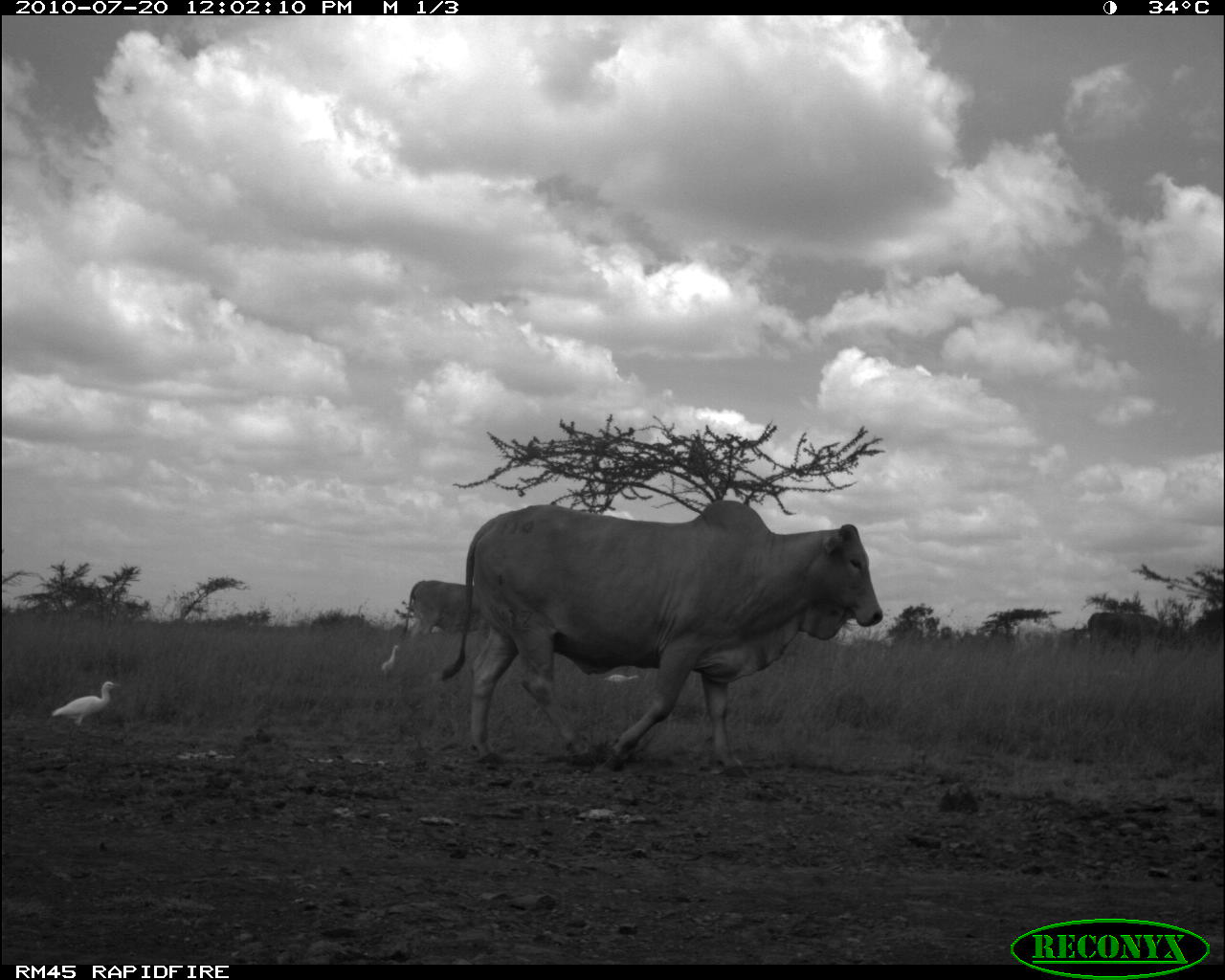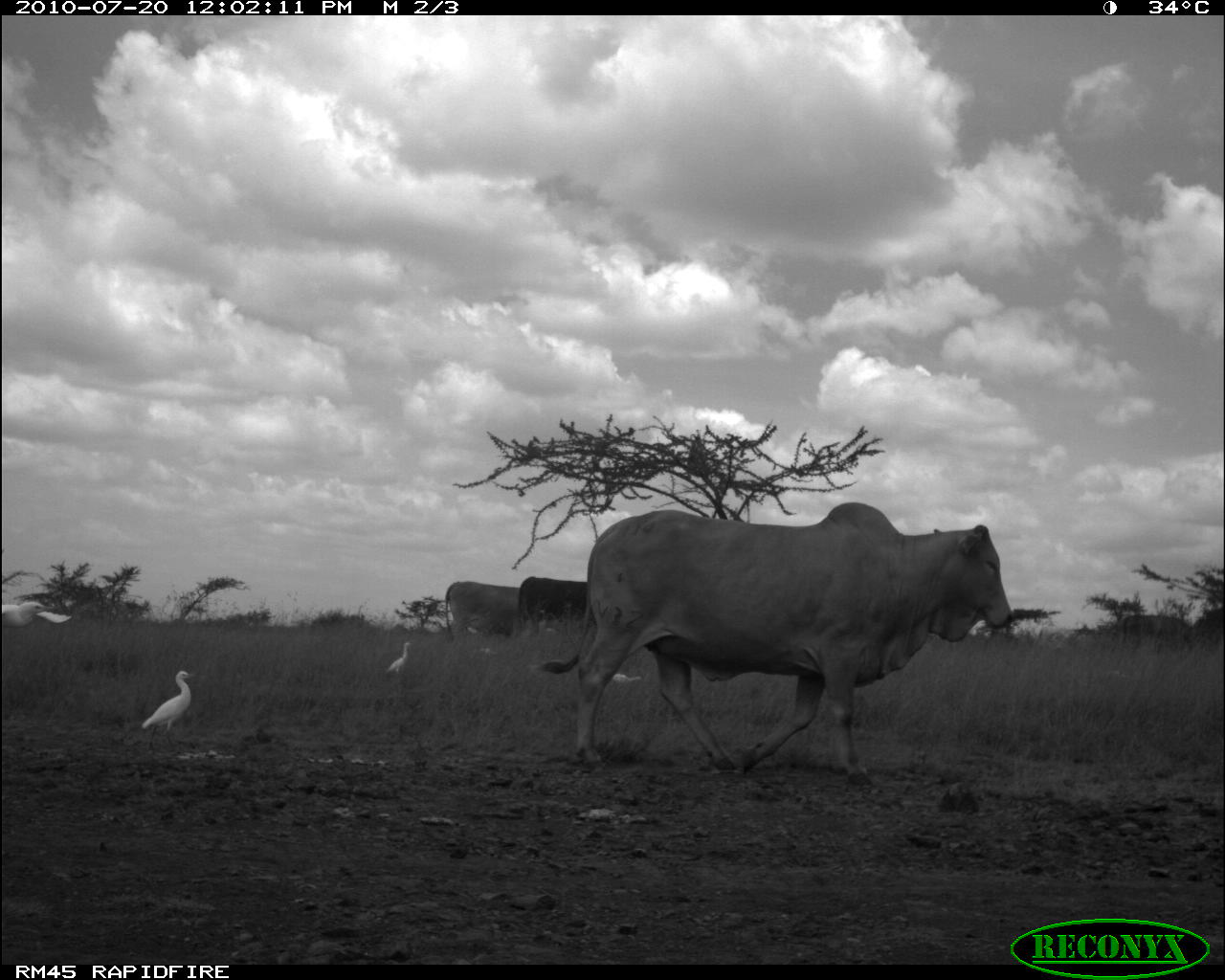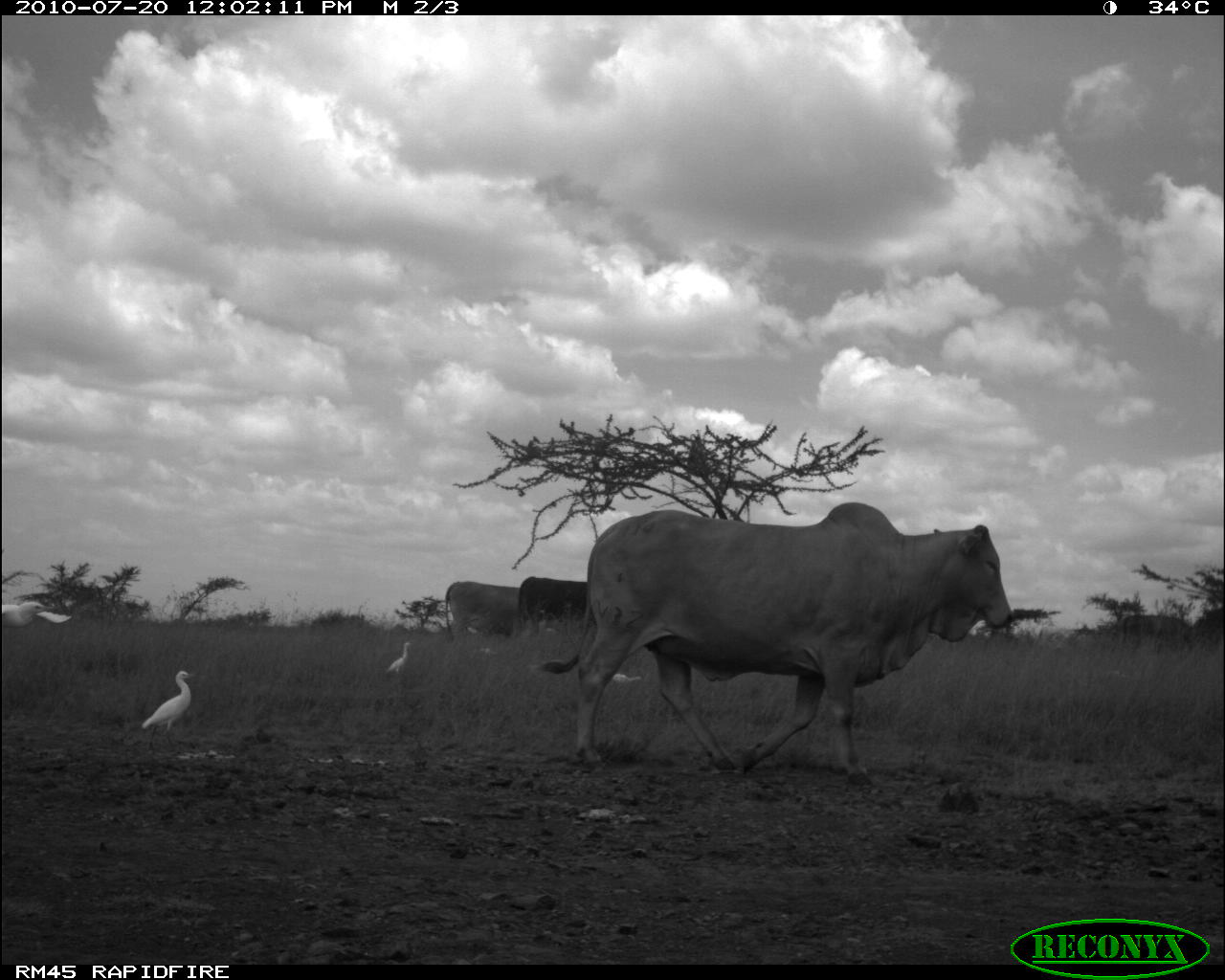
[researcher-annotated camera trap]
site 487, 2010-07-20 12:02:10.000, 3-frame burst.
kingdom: Animalia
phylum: Chordata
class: Mammalia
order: Artiodactyla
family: Bovidae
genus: Bos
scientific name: Bos taurus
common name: domestic cattle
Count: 3.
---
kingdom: Animalia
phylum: Chordata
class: Aves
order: Pelecaniformes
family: Ardeidae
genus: Bubulcus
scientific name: Bubulcus ibis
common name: cattle egret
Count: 3.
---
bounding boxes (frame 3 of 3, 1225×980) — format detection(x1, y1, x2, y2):
bos taurus: detection(532, 502, 1013, 791); detection(518, 576, 597, 637); detection(445, 581, 520, 643); detection(140, 669, 195, 752); detection(385, 641, 412, 674); detection(611, 673, 642, 683)